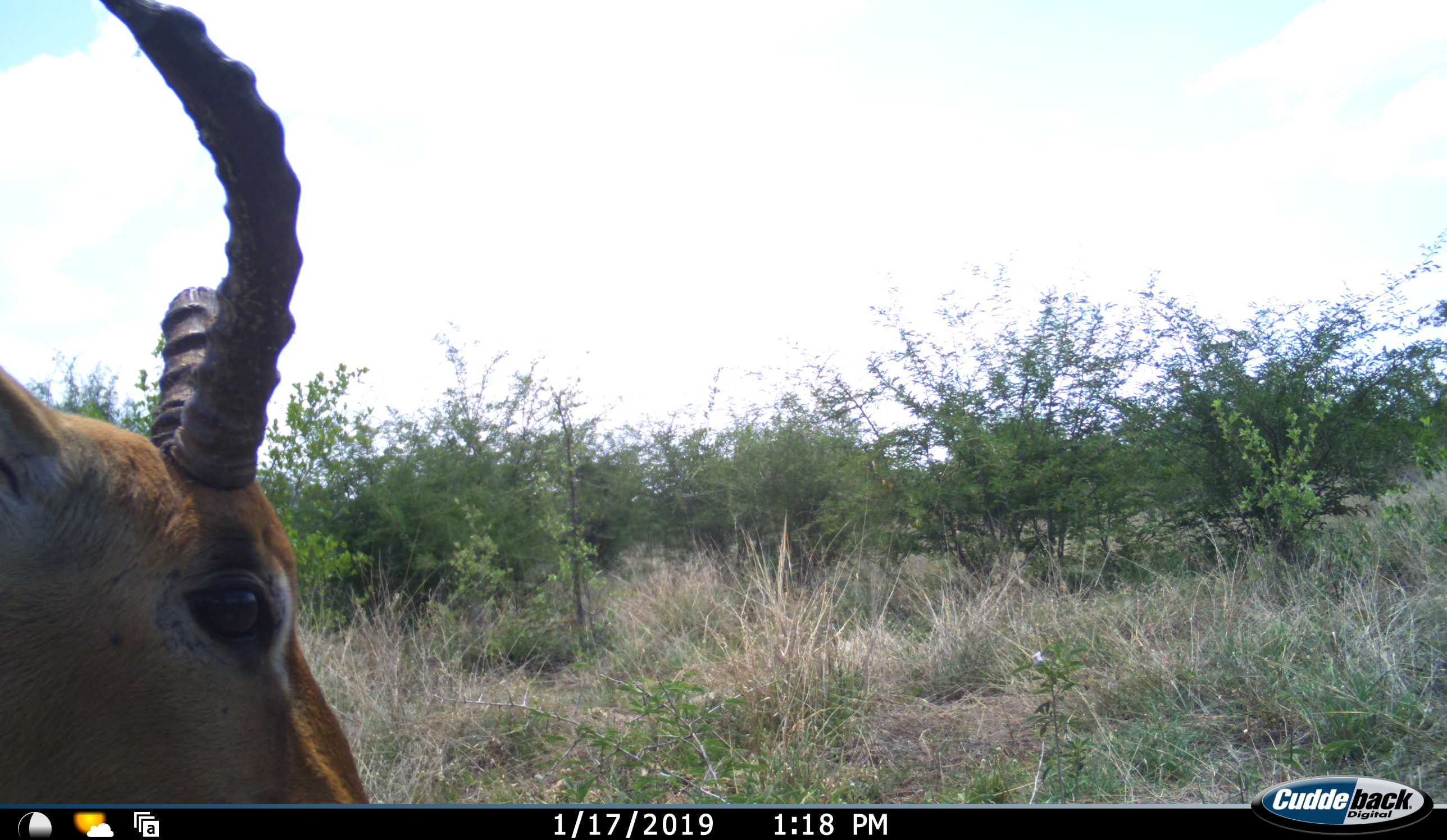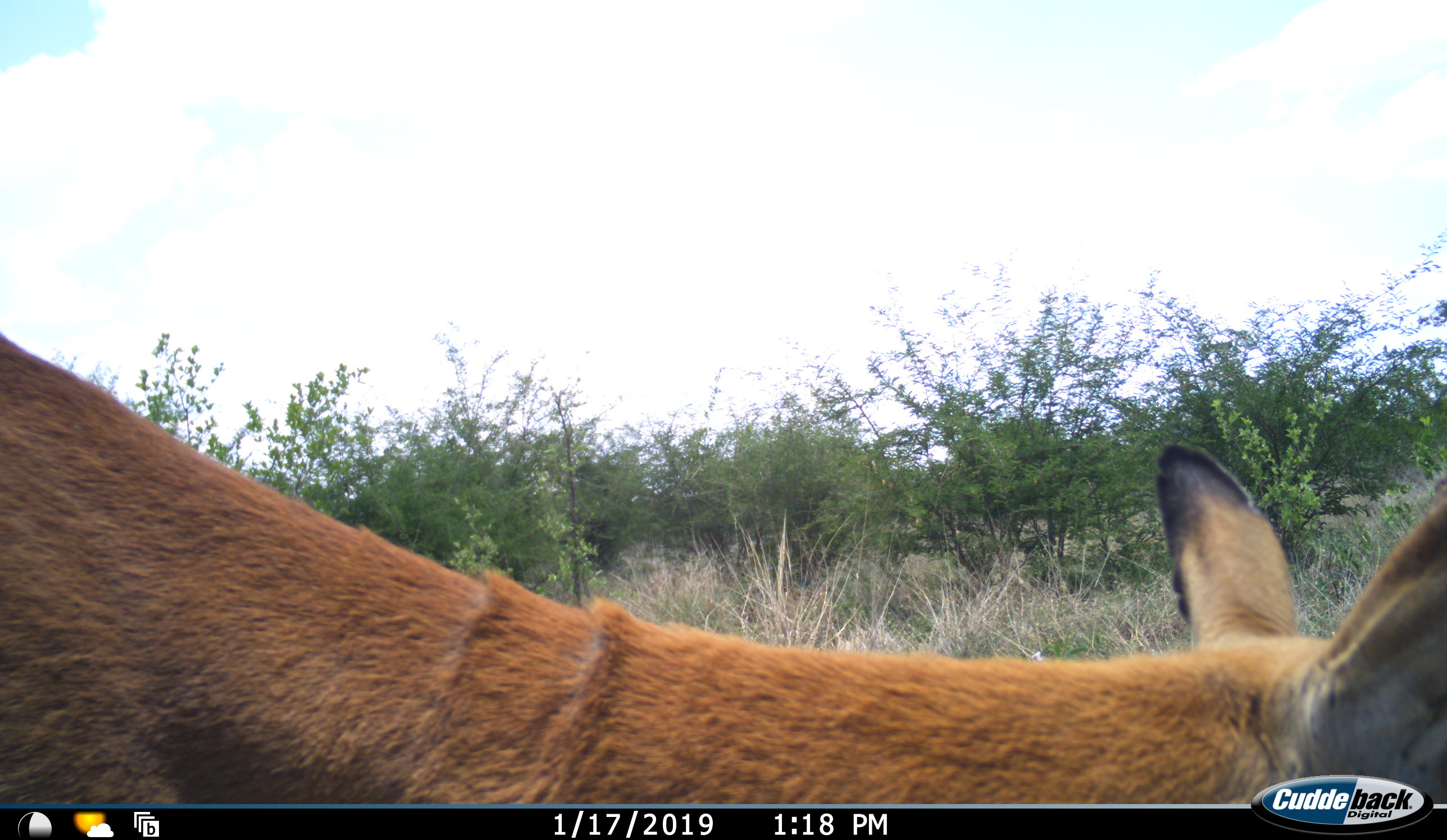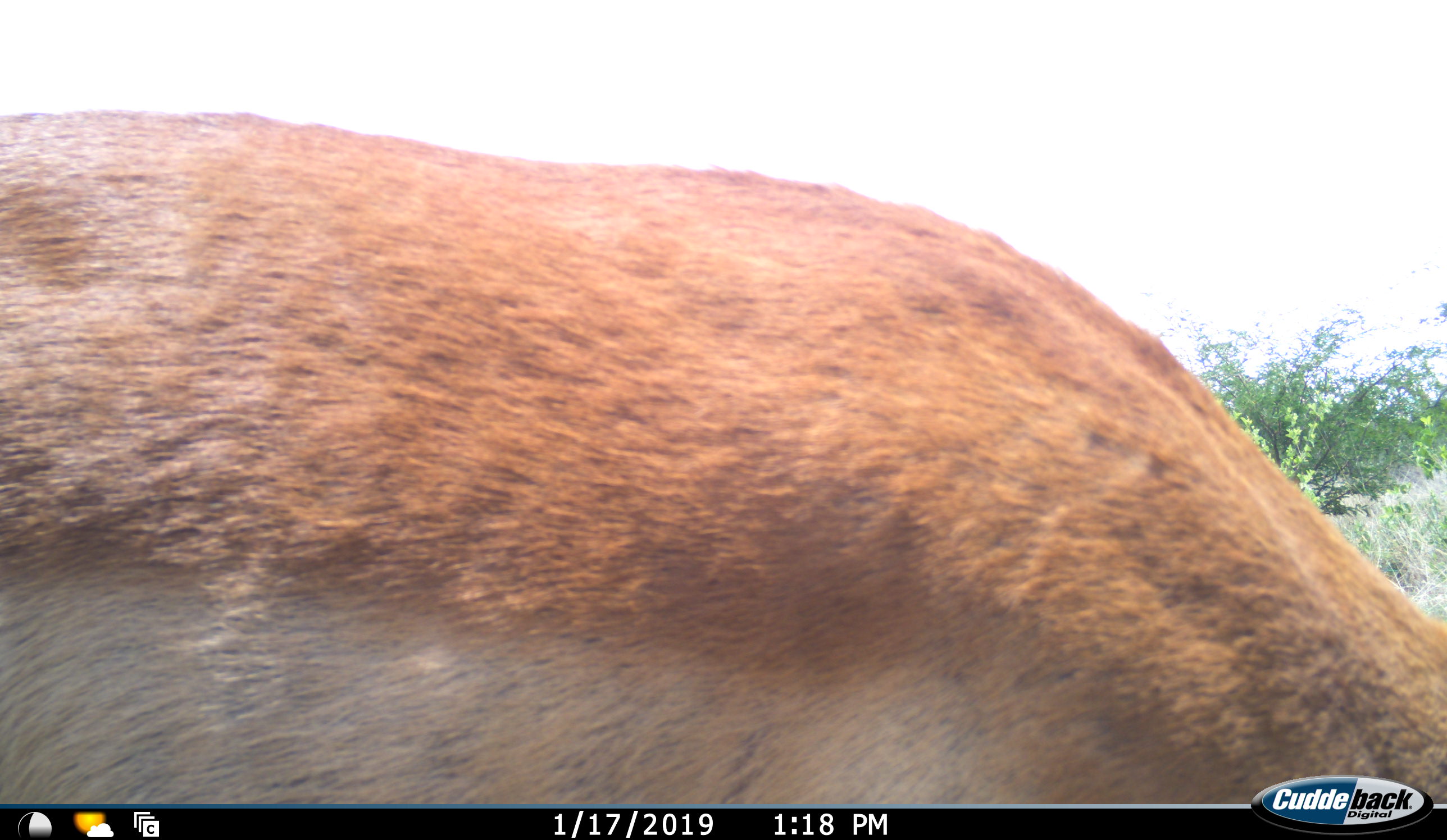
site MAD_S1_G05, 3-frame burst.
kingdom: Animalia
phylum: Chordata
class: Mammalia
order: Artiodactyla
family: Bovidae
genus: Aepyceros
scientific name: Aepyceros melampus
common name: impala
Impala (Aepyceros melampus), count 1. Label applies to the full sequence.